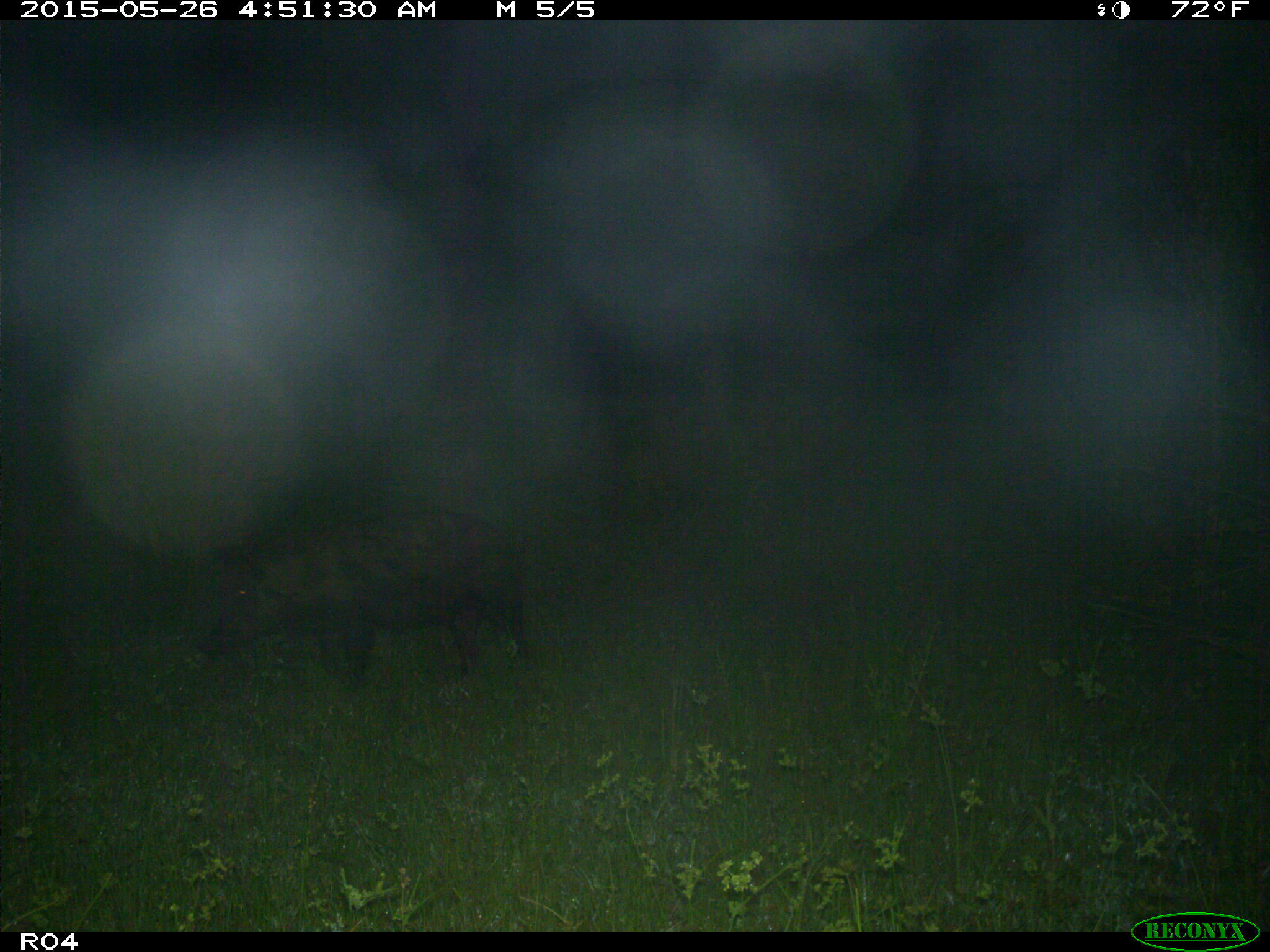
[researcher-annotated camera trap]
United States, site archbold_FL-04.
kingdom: Animalia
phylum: Chordata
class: Mammalia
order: Artiodactyla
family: Suidae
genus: Sus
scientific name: Sus scrofa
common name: wild boar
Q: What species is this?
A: Sus scrofa (wild boar).